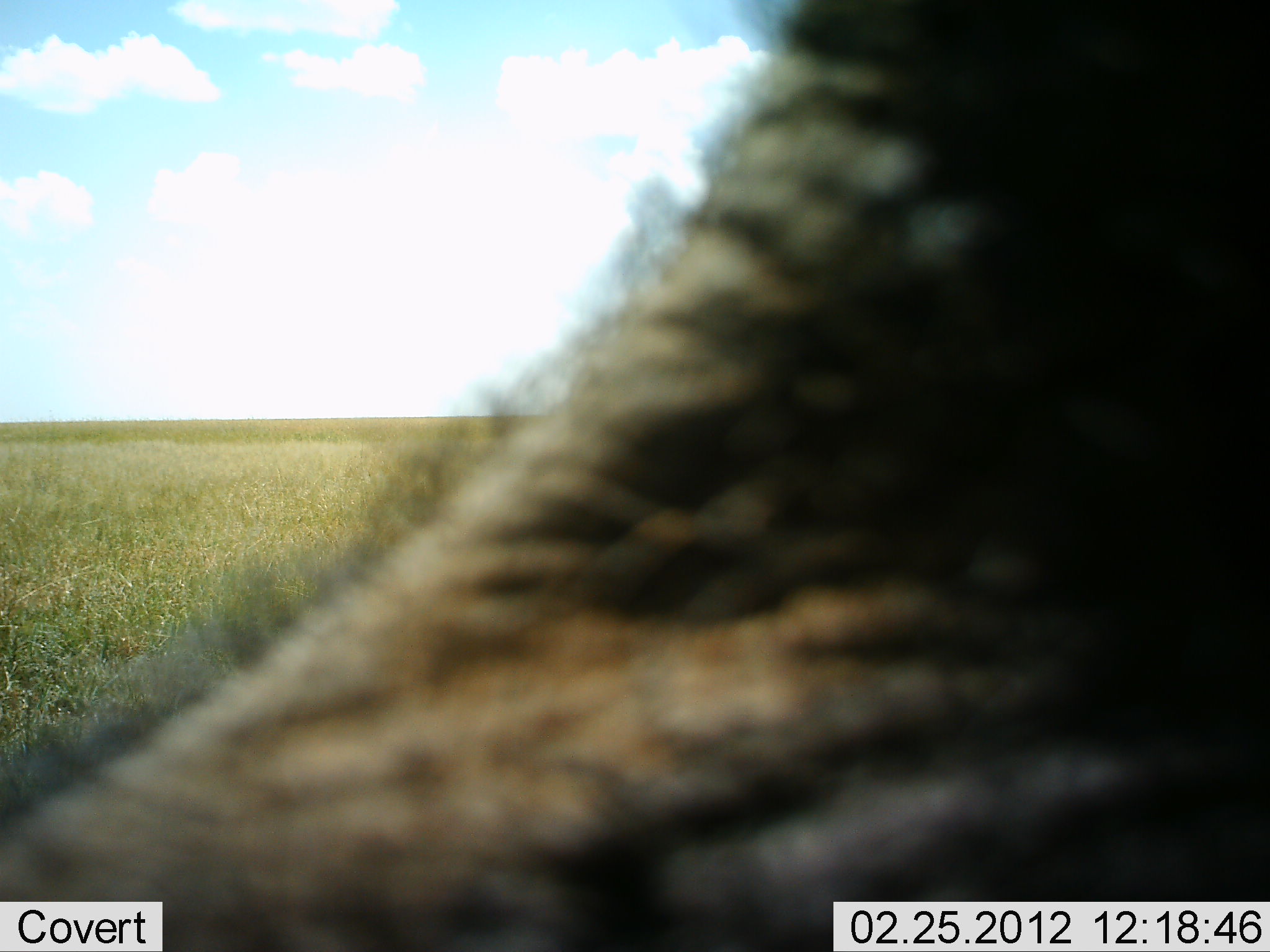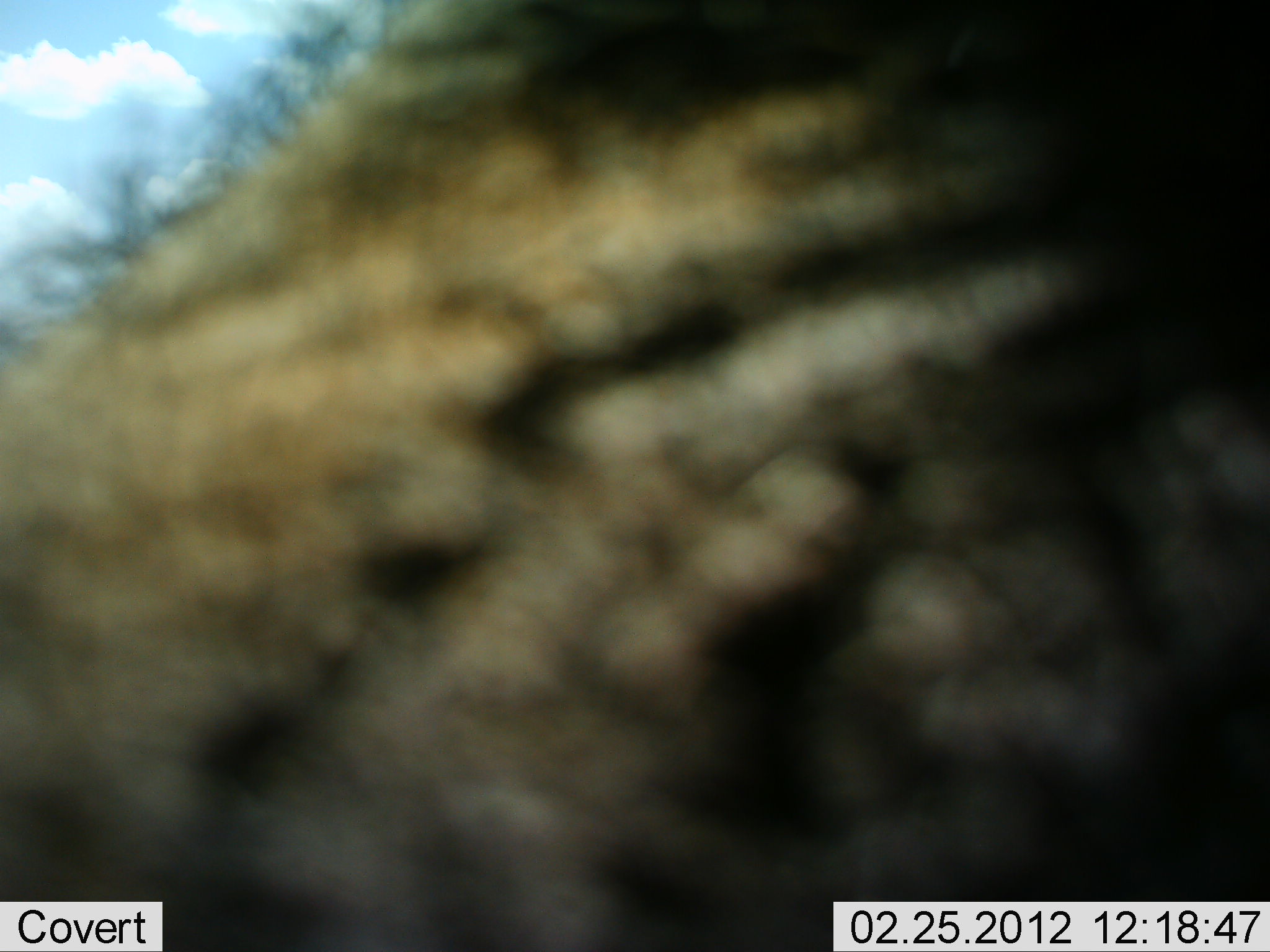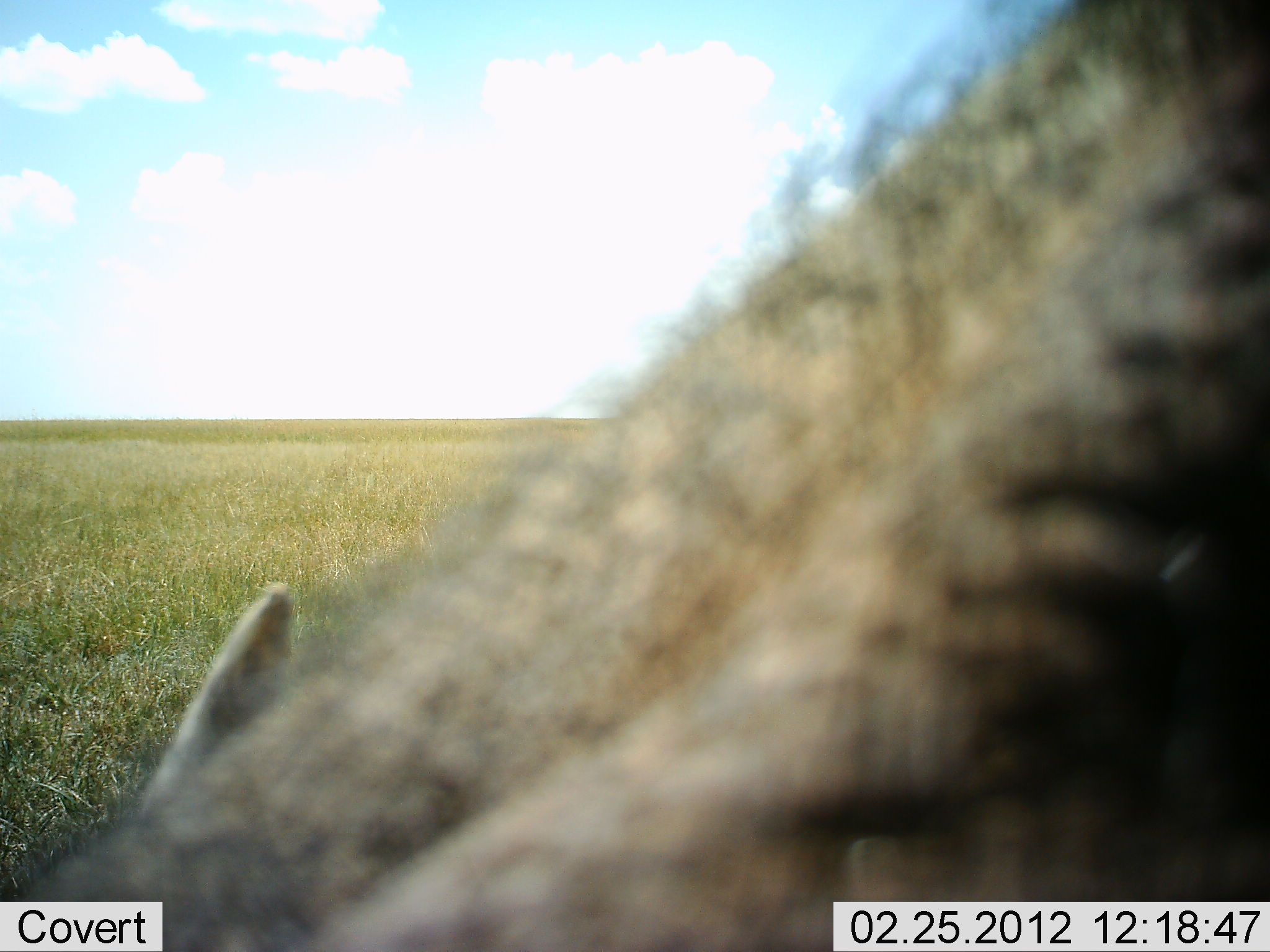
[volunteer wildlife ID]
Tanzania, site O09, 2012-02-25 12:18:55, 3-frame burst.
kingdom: Animalia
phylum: Chordata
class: Mammalia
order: Carnivora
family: Hyaenidae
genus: Hyaena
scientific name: Hyaena hyaena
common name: striped hyena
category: hyenastriped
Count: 1.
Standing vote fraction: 33%.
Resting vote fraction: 0%.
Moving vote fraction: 50%.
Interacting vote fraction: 17%.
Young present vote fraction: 0%.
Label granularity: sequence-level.